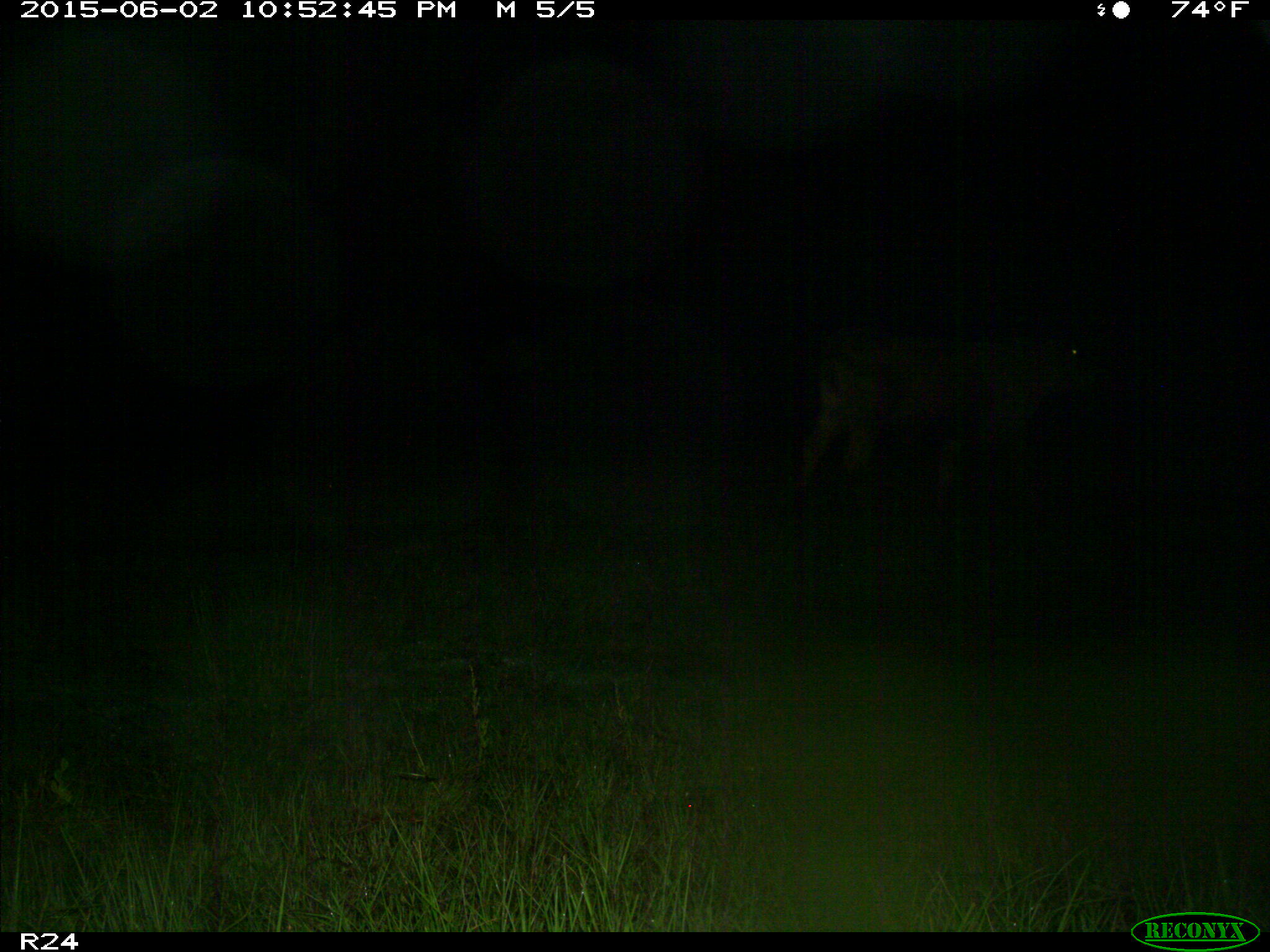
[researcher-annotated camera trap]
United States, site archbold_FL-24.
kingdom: Animalia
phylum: Chordata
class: Mammalia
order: Artiodactyla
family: Bovidae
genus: Bos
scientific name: Bos taurus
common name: domestic cow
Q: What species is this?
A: Bos taurus (domestic cow).